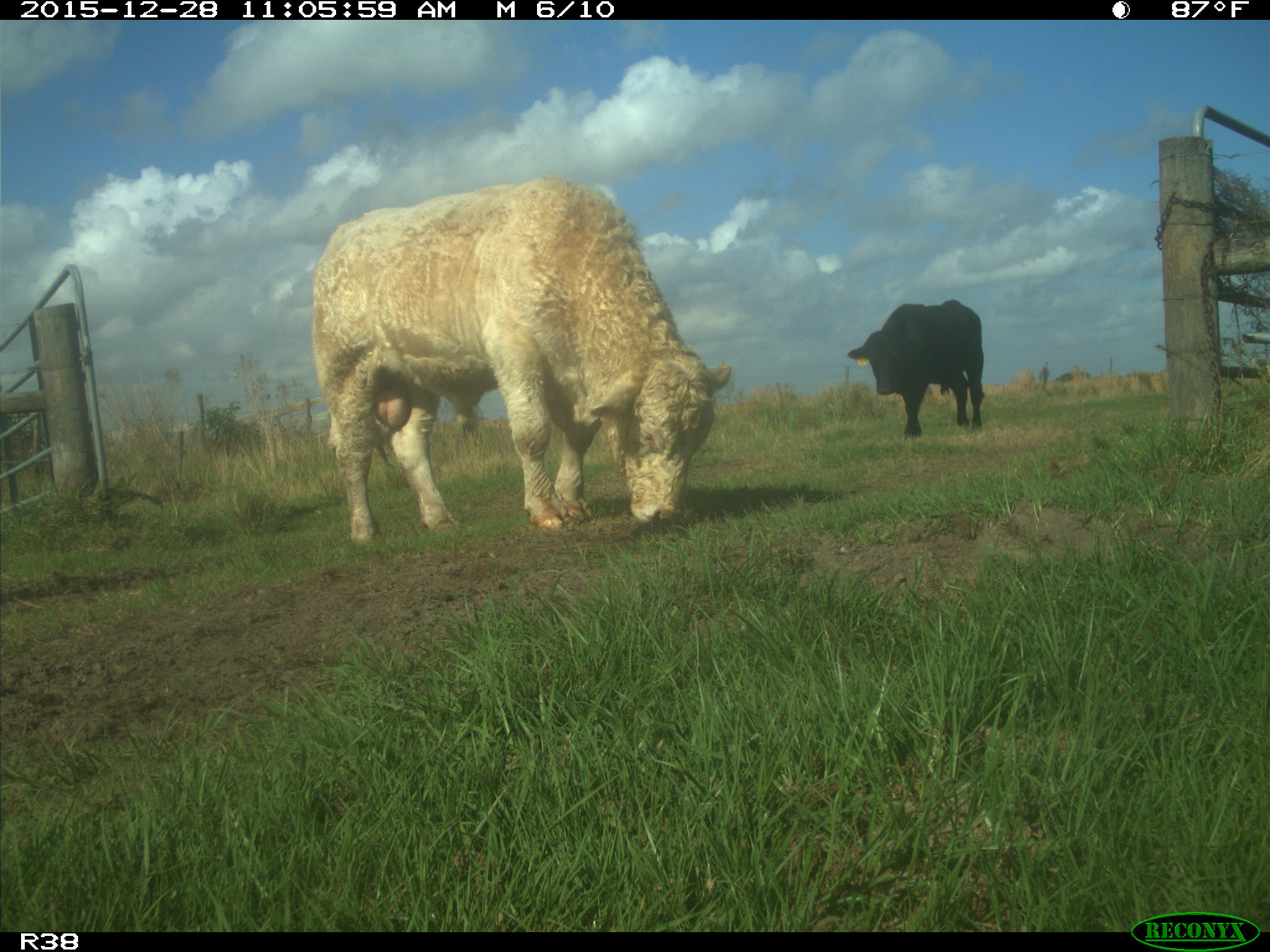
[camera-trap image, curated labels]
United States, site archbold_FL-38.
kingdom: Animalia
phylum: Chordata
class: Mammalia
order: Artiodactyla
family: Bovidae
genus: Bos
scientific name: Bos taurus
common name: domestic cow